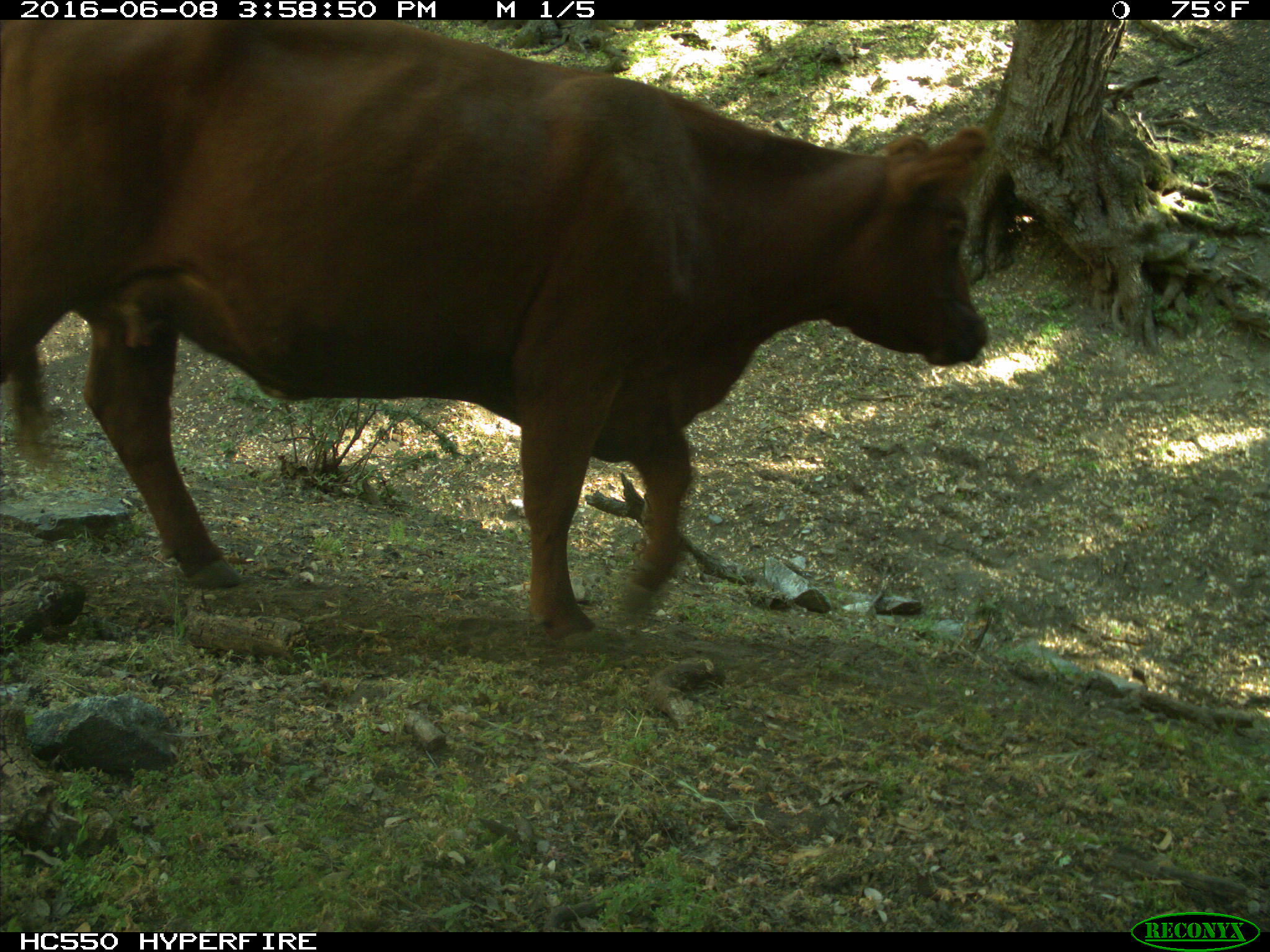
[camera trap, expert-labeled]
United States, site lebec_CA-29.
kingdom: Animalia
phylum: Chordata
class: Mammalia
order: Artiodactyla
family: Bovidae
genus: Bos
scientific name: Bos taurus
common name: domestic cow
Bos taurus (domestic cow).